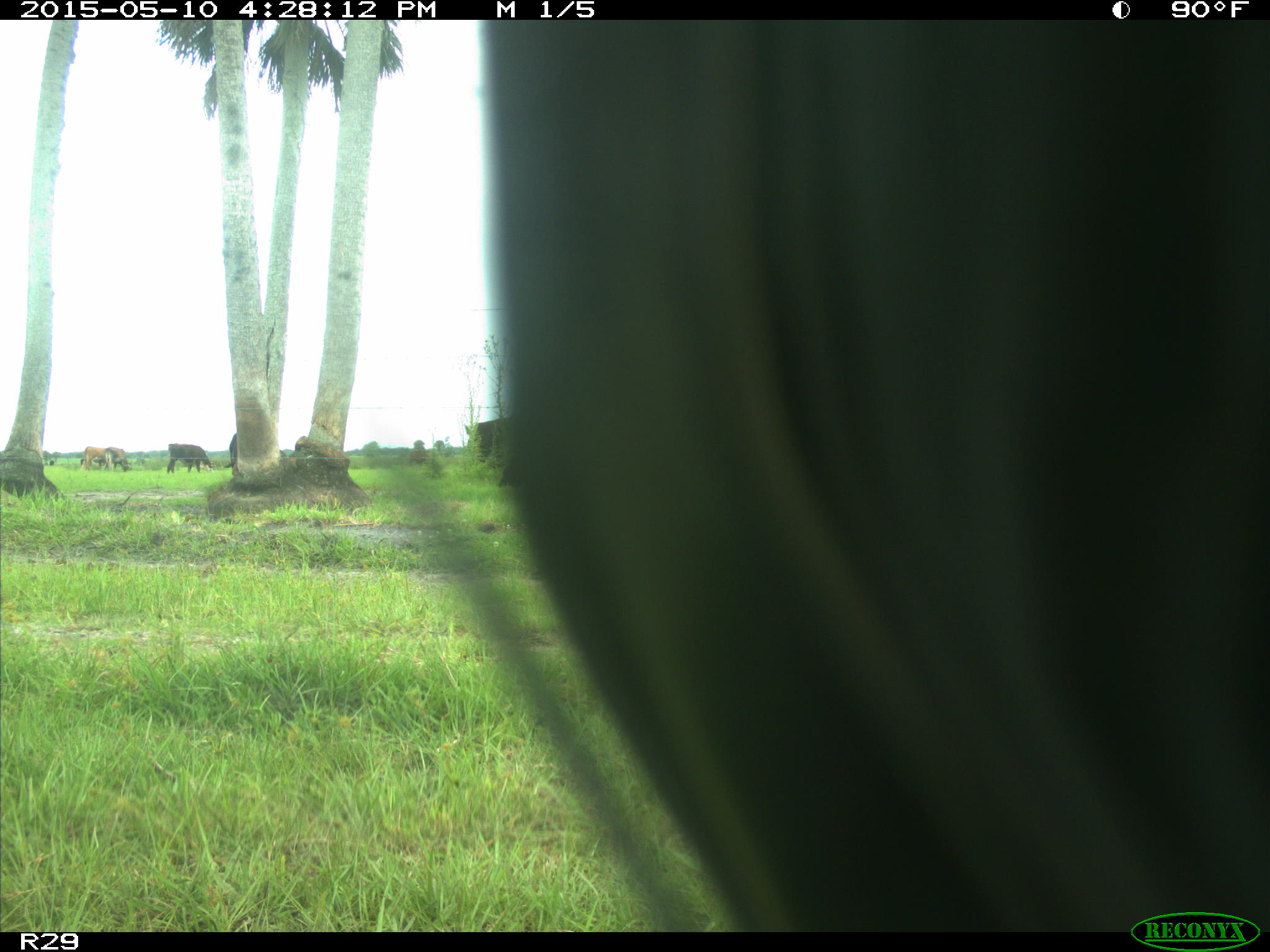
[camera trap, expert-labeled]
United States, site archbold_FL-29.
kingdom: Animalia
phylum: Chordata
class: Mammalia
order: Artiodactyla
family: Bovidae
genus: Bos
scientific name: Bos taurus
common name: domestic cow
Bos taurus (domestic cow).